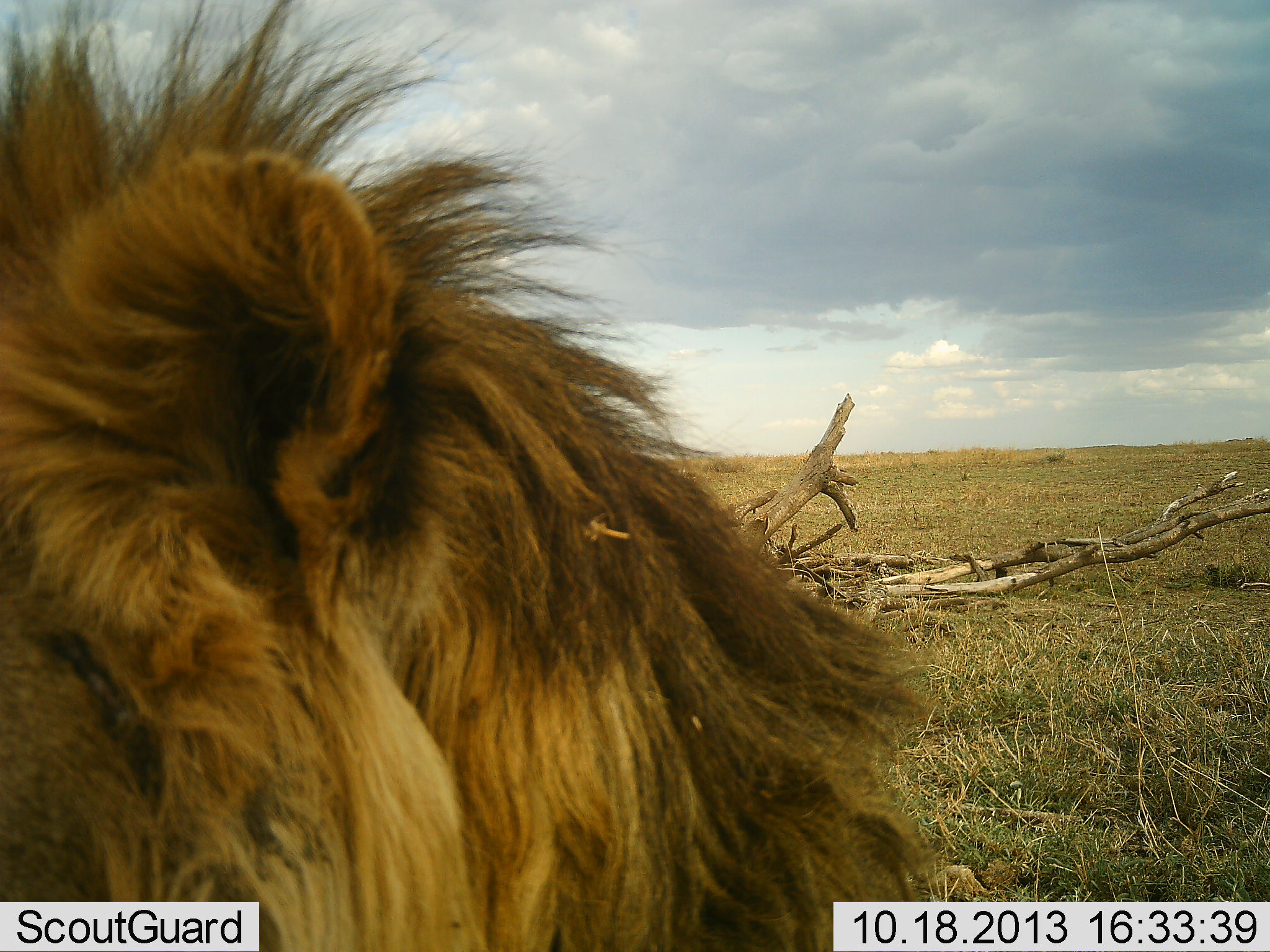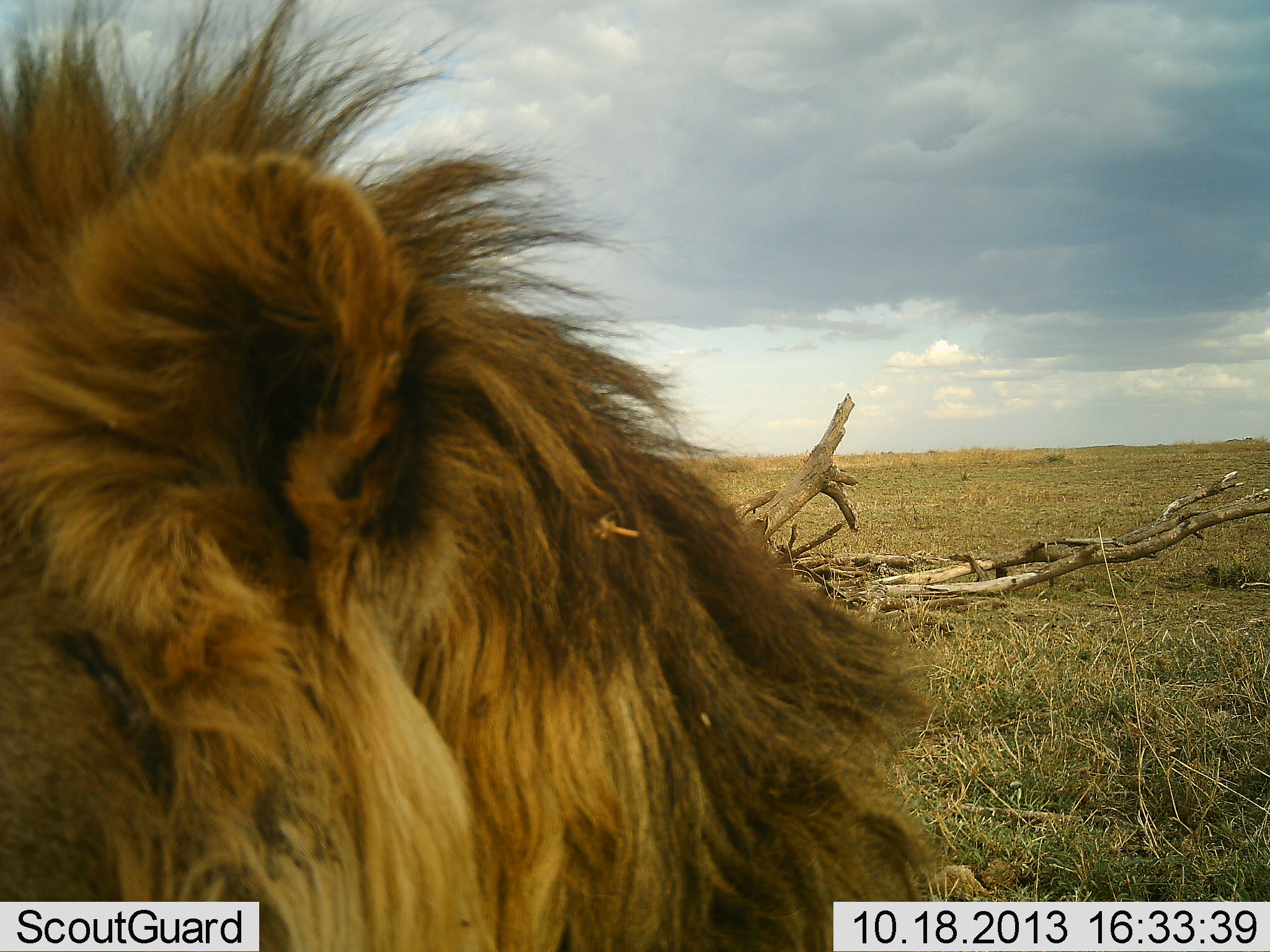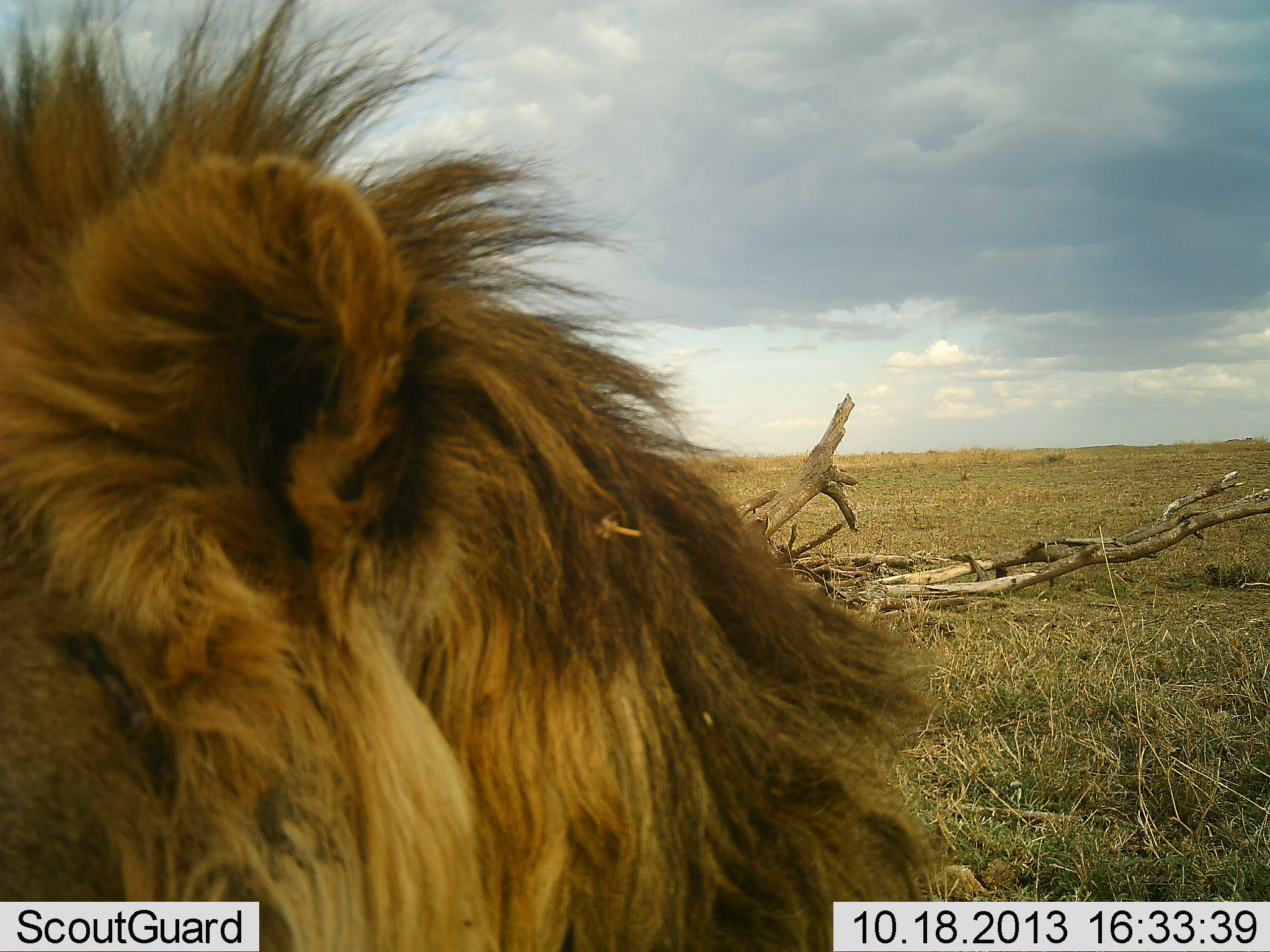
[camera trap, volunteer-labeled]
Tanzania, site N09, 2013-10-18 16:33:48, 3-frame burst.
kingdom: Animalia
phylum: Chordata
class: Mammalia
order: Carnivora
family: Felidae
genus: Panthera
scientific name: Panthera leo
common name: lion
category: lionmale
Lionmale (lion) (Panthera leo), count 1. Behavior (volunteer vote fractions): standing 61%, resting 33%, moving 11%, interacting 0%. Young present (vote fraction): 0%. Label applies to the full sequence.